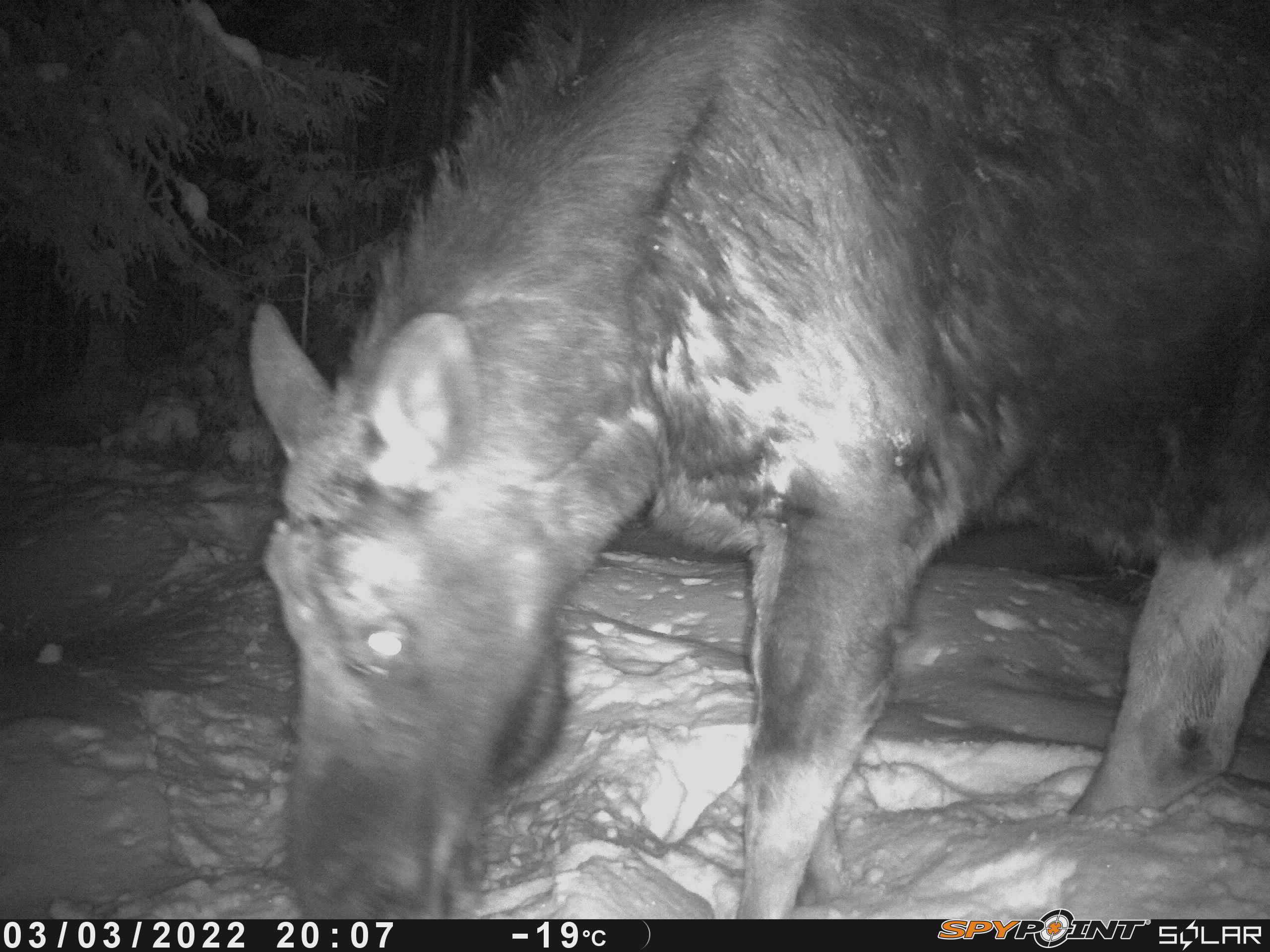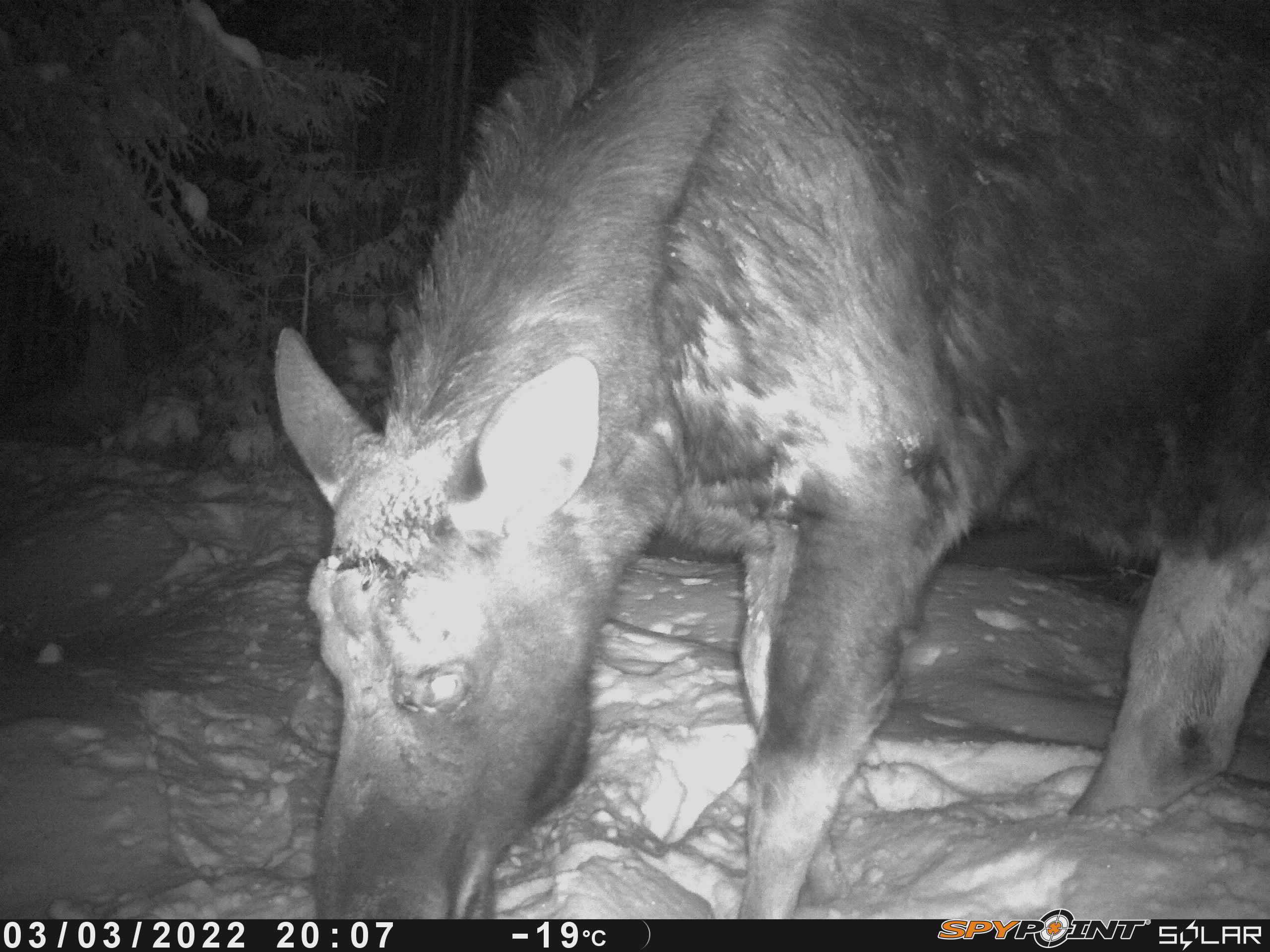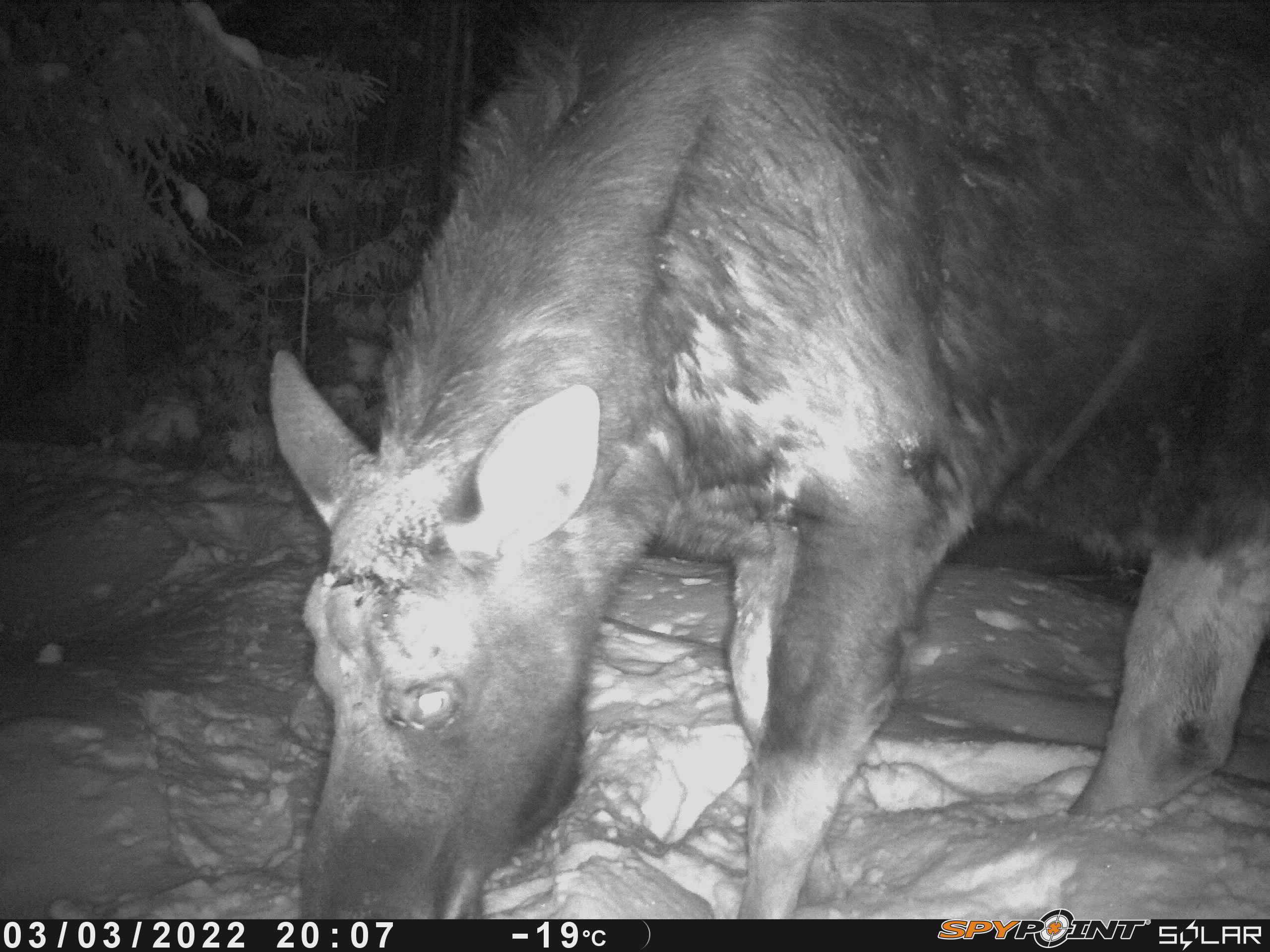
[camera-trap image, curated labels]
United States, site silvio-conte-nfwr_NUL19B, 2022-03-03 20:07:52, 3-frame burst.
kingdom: Animalia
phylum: Chordata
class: Mammalia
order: Artiodactyla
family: Cervidae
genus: Alces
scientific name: Alces alces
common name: moose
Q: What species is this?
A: Moose (Alces alces).